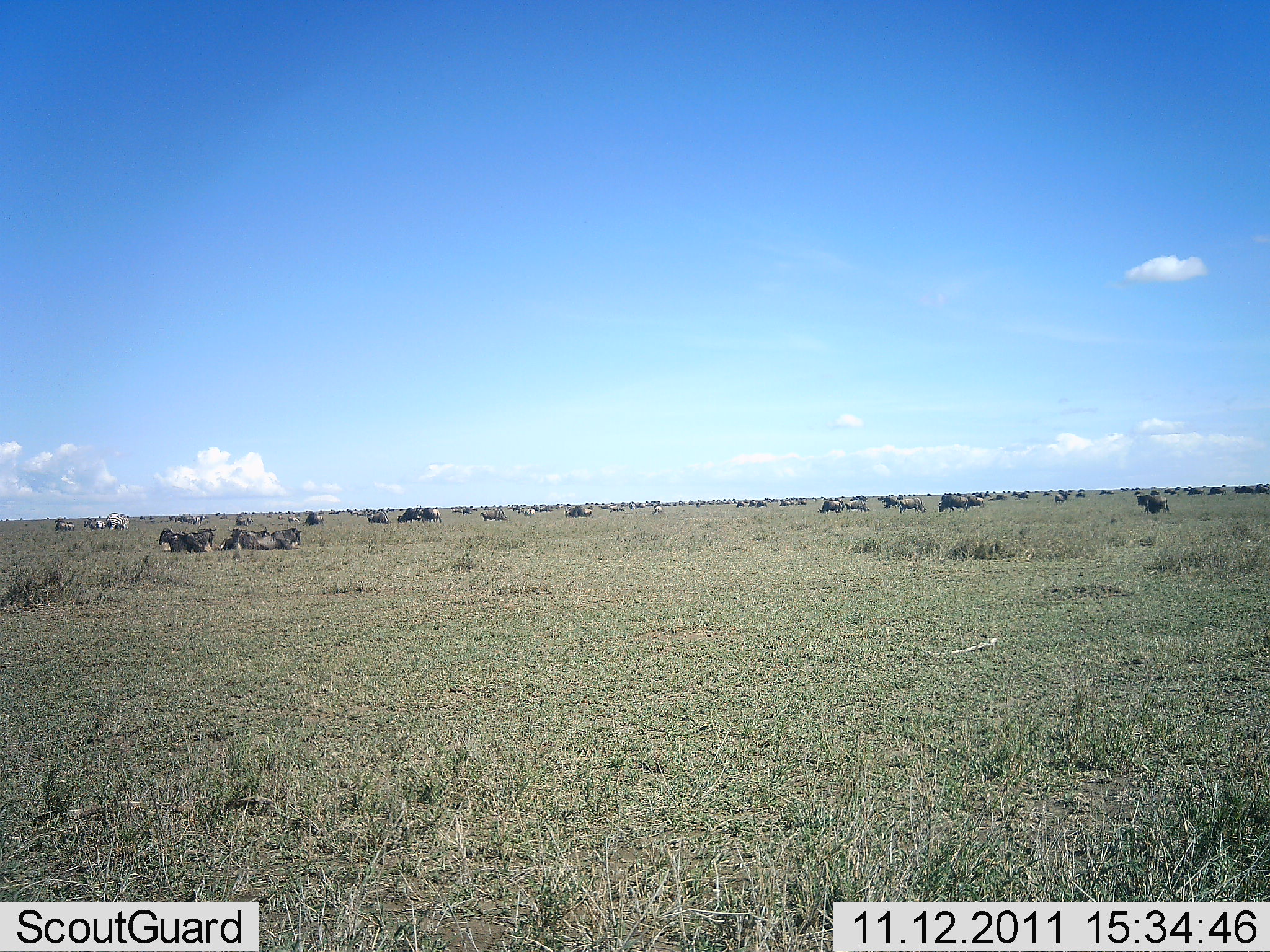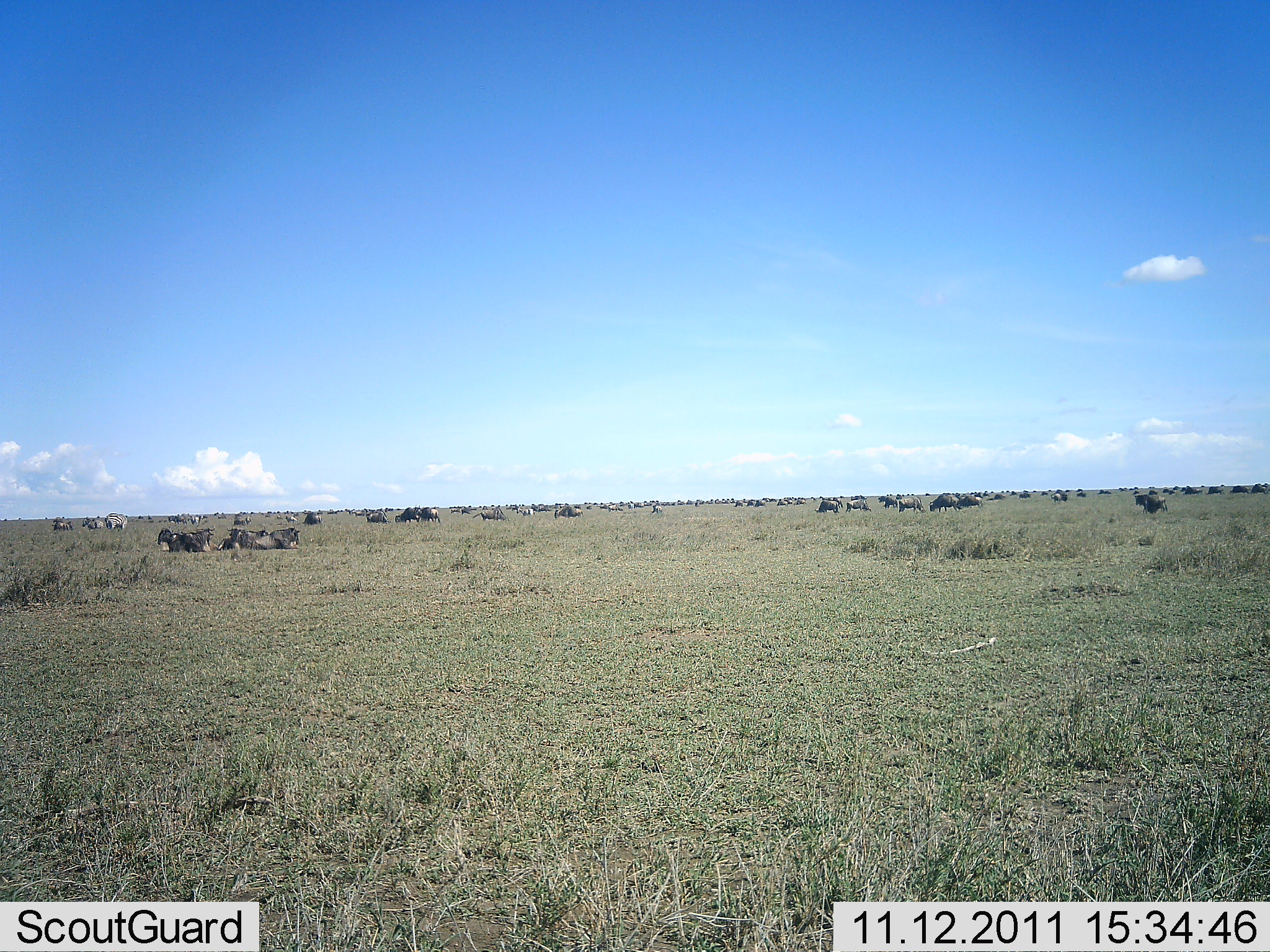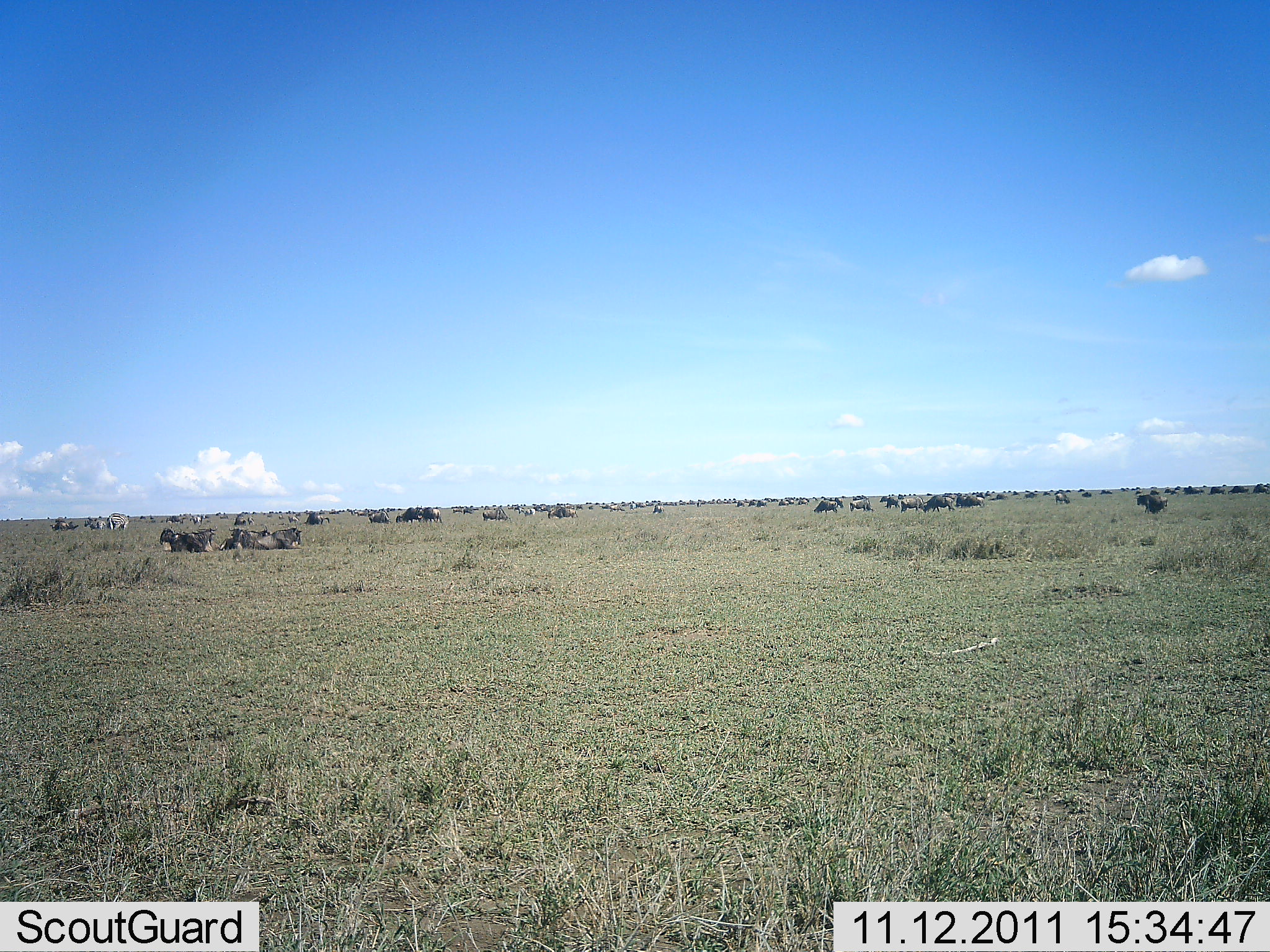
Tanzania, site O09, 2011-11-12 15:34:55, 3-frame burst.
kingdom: Animalia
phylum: Chordata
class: Mammalia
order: Artiodactyla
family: Bovidae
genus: Connochaetes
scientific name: Connochaetes taurinus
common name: blue wildebeest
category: wildebeest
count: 11-50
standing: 36%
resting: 100%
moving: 29%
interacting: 0%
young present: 0%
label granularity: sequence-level